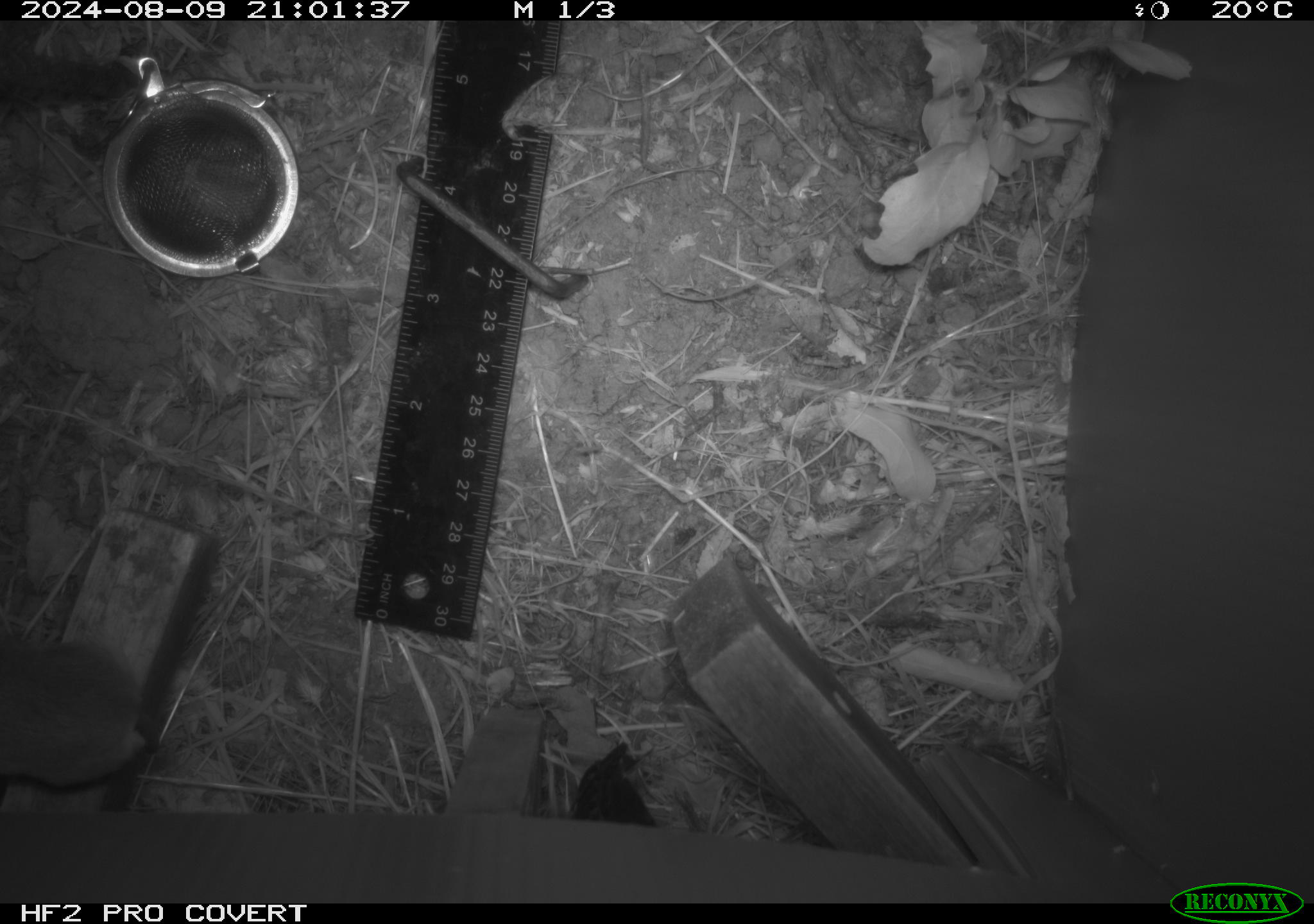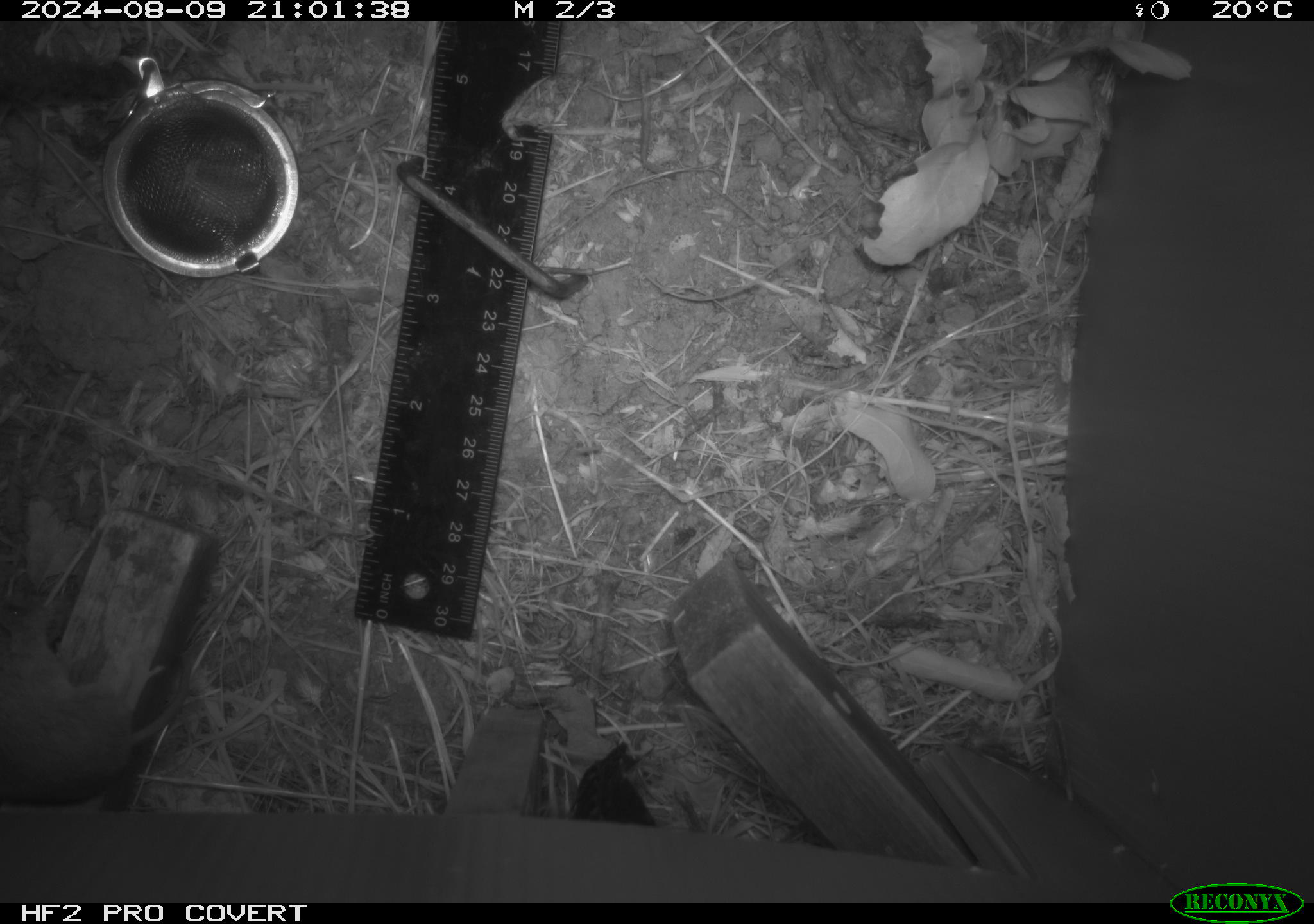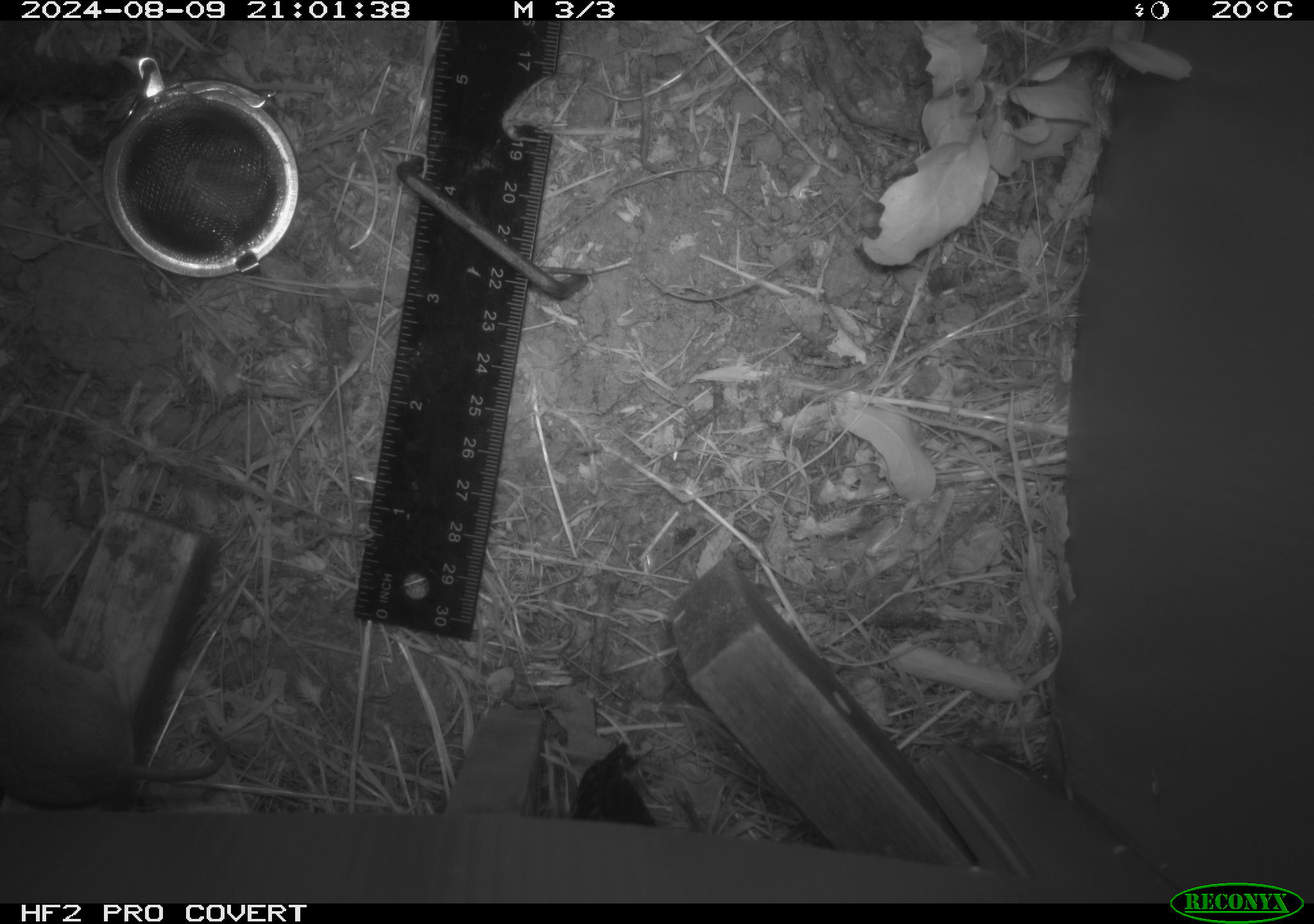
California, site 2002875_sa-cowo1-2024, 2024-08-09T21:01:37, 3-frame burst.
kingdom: Animalia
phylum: Chordata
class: Mammalia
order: Rodentia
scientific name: Rodentia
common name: mouse species